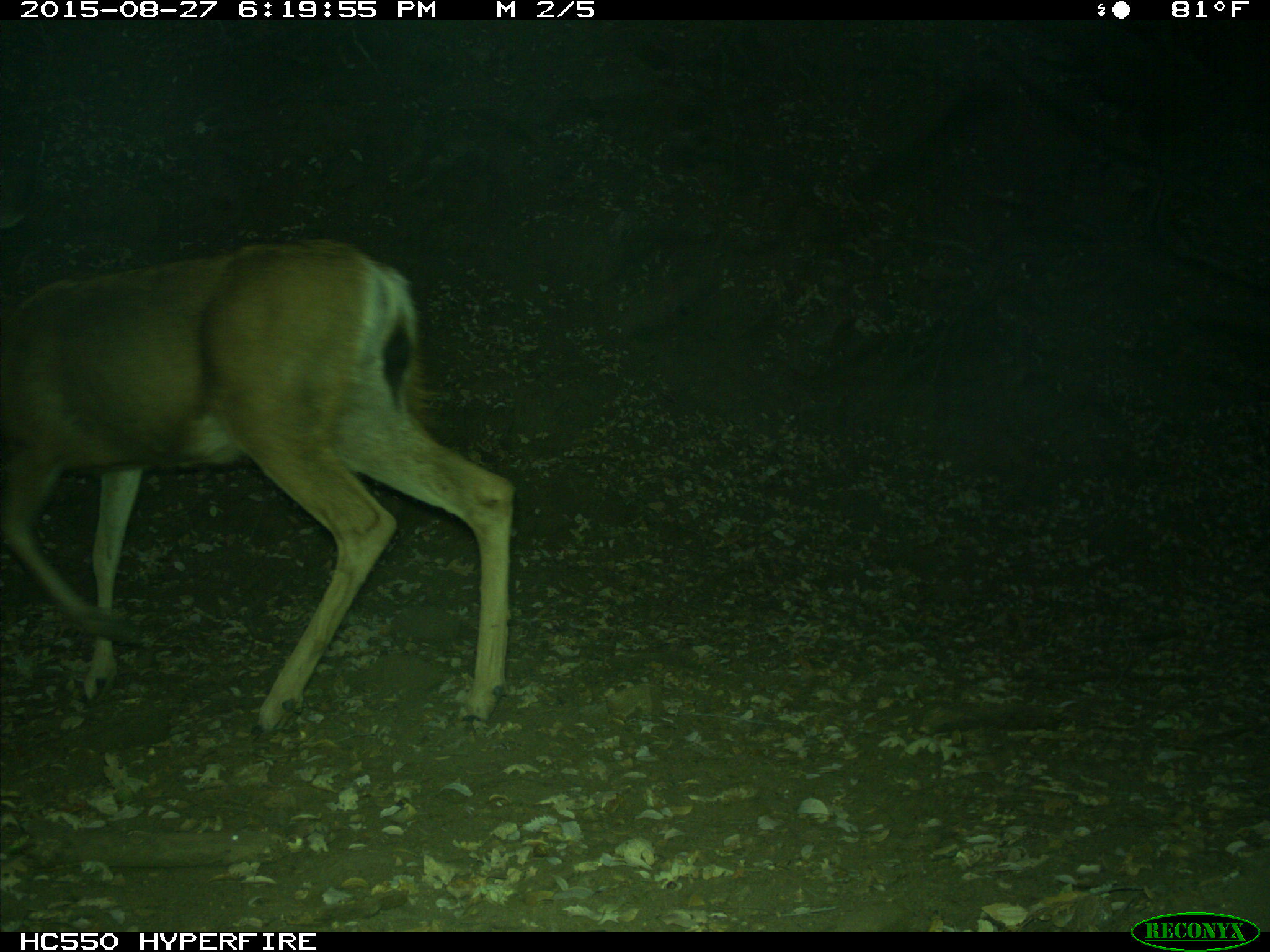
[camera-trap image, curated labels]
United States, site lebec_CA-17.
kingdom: Animalia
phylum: Chordata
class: Mammalia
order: Artiodactyla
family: Cervidae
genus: Odocoileus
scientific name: Odocoileus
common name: deer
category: unidentified deer